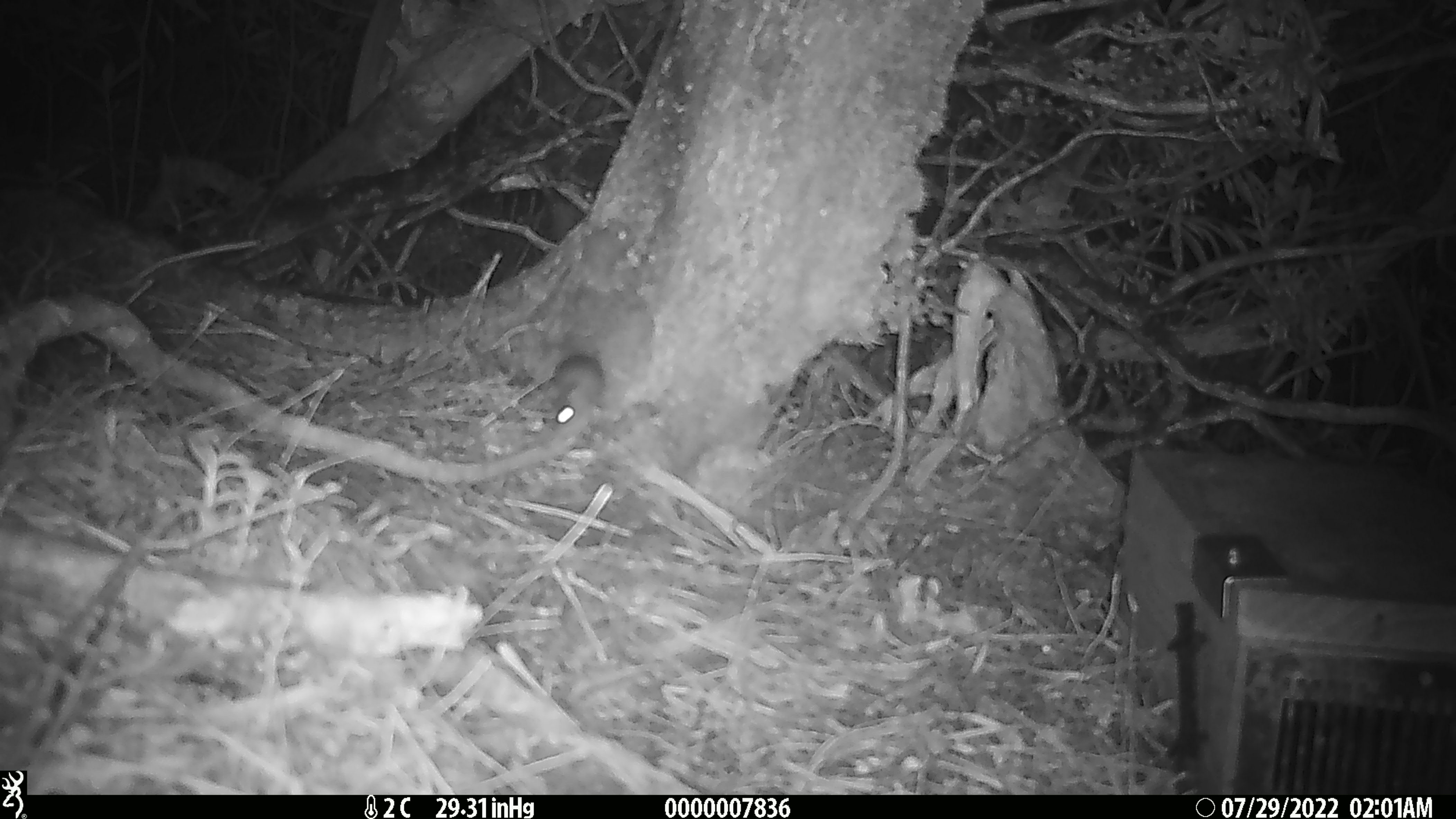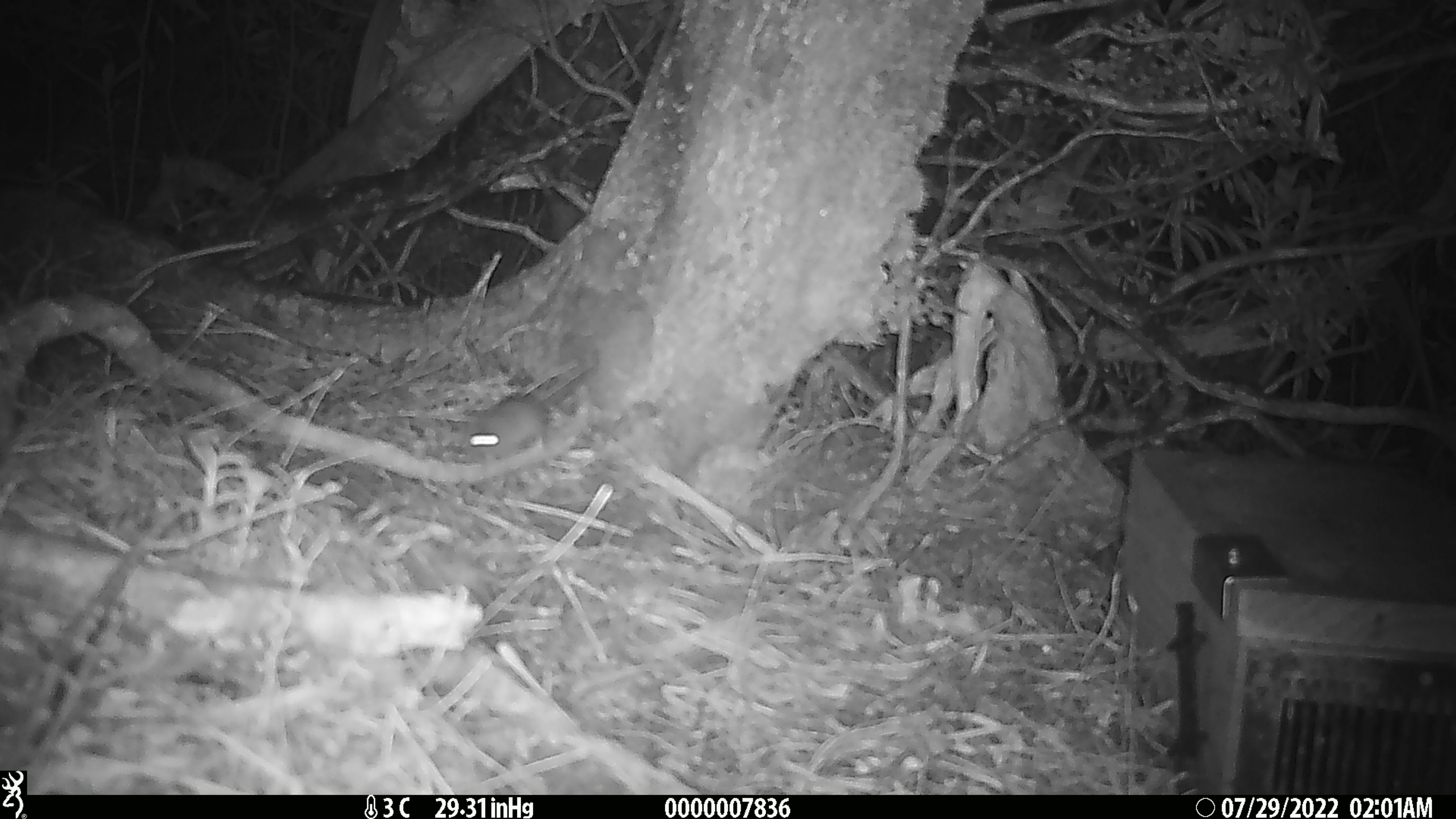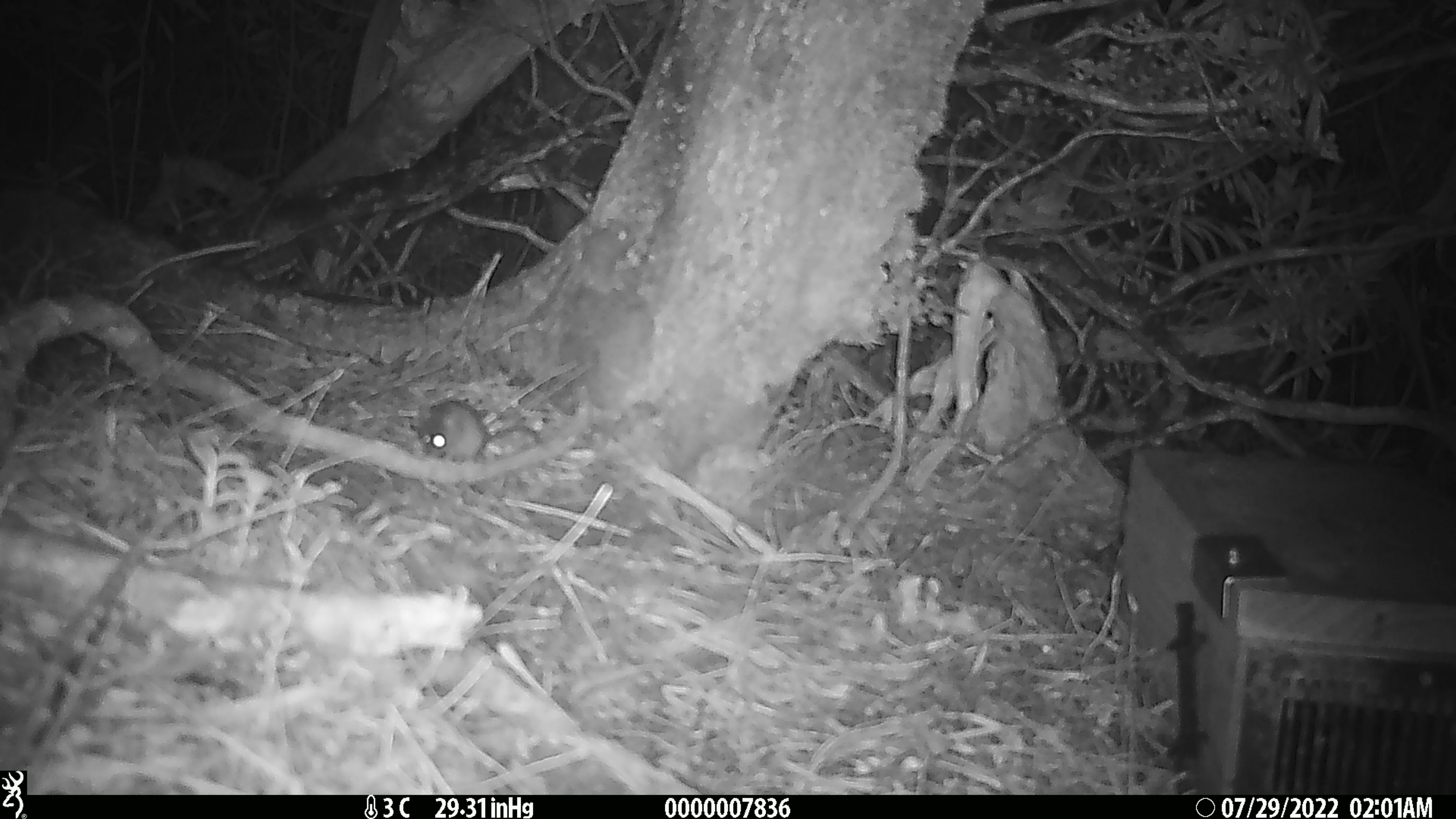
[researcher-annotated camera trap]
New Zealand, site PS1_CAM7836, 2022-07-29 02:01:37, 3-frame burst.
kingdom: Animalia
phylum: Chordata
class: Mammalia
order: Rodentia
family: Muridae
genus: Mus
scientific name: Mus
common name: mouse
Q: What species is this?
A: Mouse (Mus).